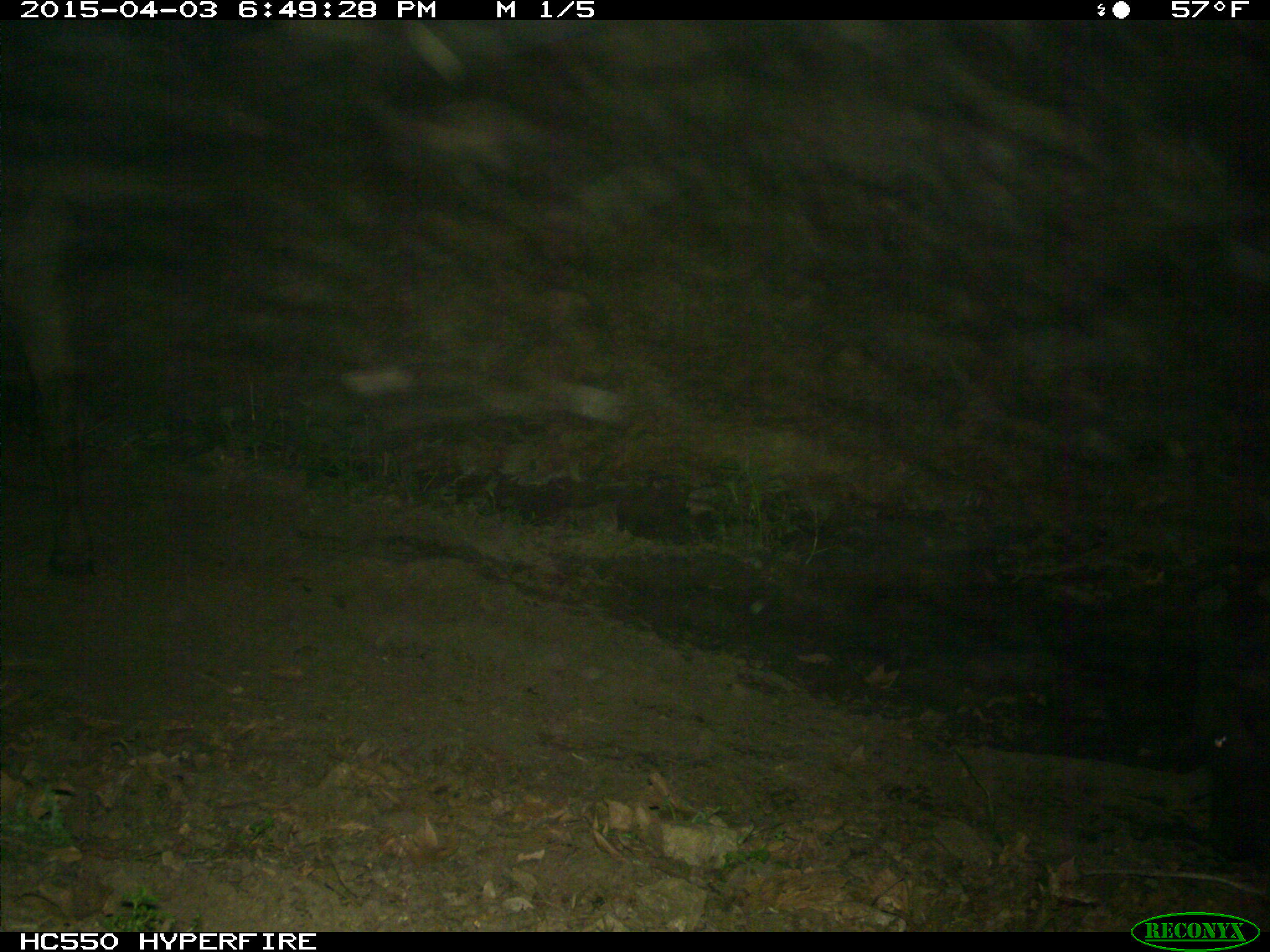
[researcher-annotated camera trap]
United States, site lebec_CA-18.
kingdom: Animalia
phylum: Chordata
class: Mammalia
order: Artiodactyla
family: Bovidae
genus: Bos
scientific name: Bos taurus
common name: domestic cow